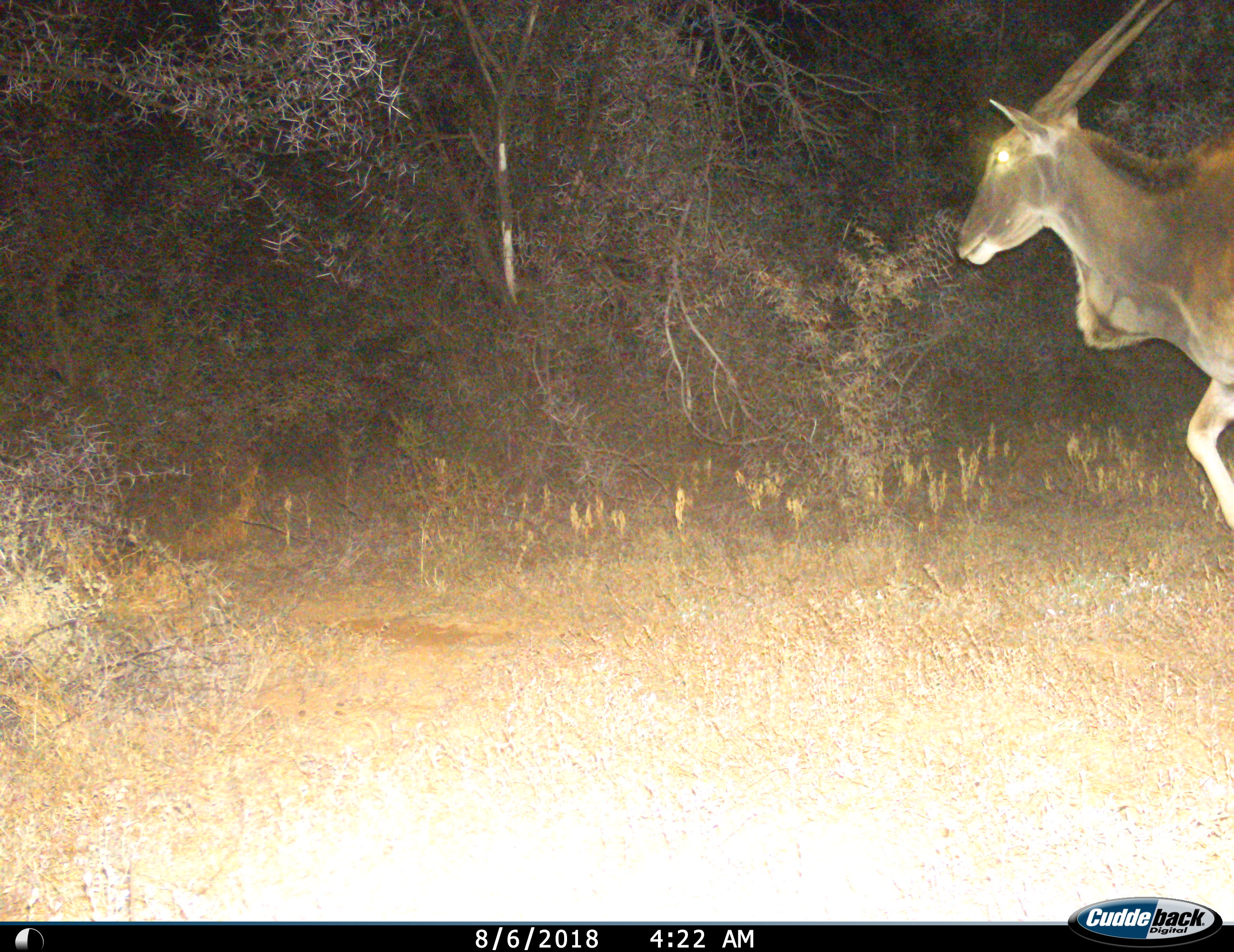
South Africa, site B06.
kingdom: Animalia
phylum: Chordata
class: Mammalia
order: Artiodactyla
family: Bovidae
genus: Tragelaphus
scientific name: Tragelaphus oryx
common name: eland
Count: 1.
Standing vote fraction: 10%.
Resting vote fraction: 0%.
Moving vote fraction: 90%.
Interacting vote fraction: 0%.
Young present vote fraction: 0%.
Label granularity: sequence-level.